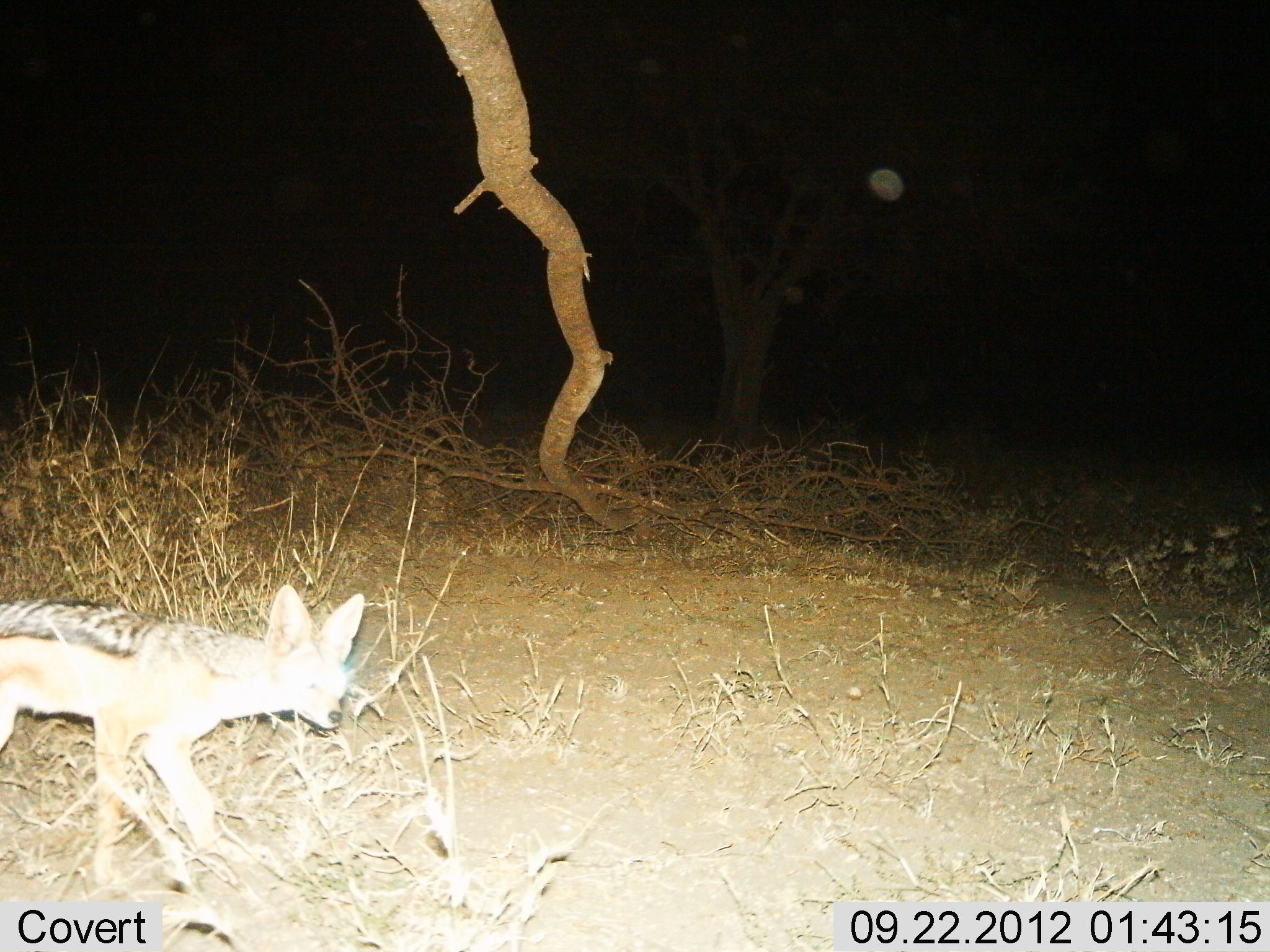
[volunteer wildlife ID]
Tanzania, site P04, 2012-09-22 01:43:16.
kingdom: Animalia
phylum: Chordata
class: Mammalia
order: Carnivora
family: Canidae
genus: Lupulella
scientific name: Lupulella mesomelas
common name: black-backed jackal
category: jackal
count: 1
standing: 20%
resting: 0%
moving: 80%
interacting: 0%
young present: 0%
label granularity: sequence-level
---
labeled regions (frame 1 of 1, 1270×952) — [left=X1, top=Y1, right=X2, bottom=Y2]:
animal: [left=0, top=583, right=366, bottom=885]